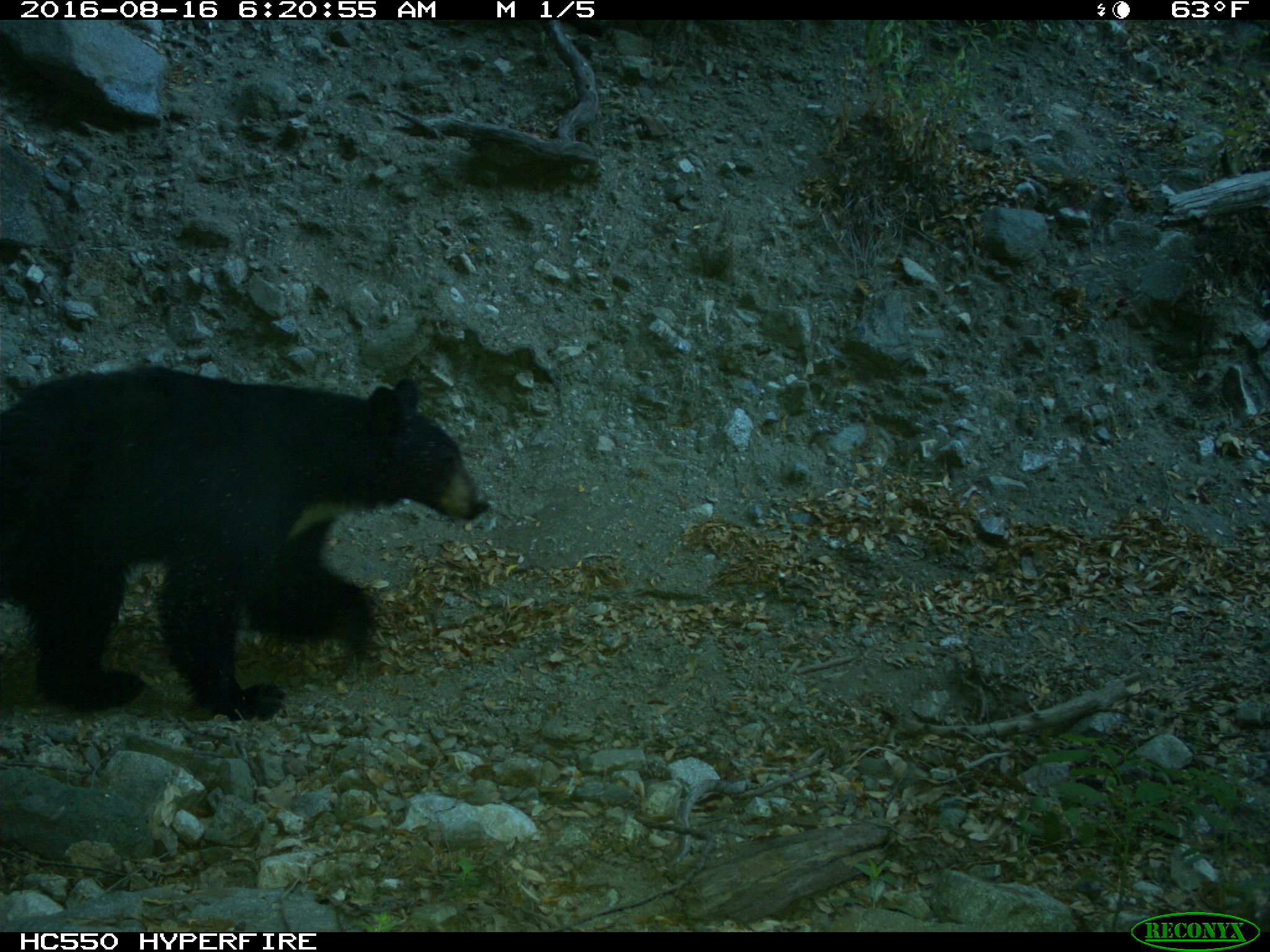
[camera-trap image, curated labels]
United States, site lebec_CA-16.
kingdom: Animalia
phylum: Chordata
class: Mammalia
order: Carnivora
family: Ursidae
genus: Ursus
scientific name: Ursus americanus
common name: american black bear